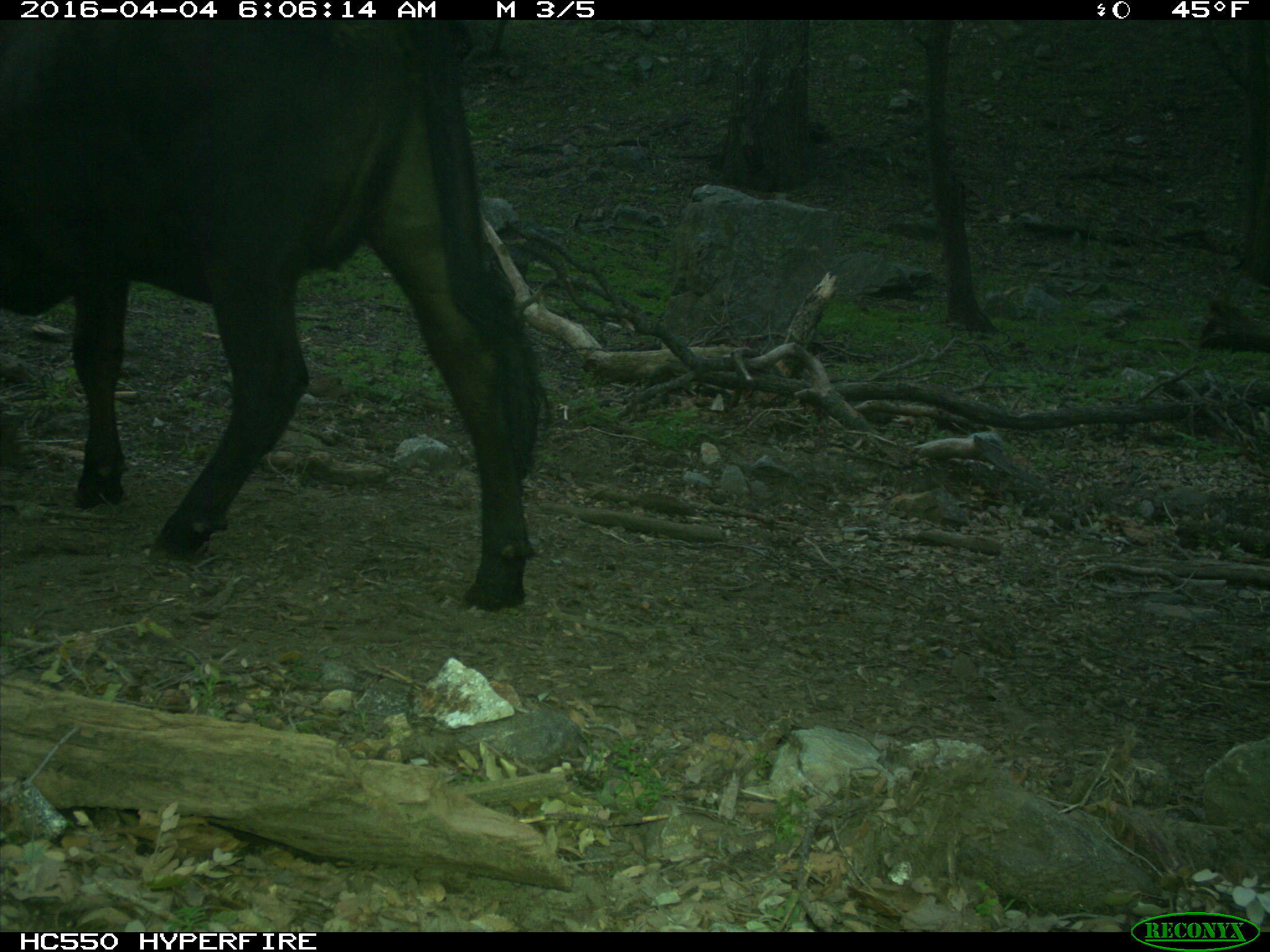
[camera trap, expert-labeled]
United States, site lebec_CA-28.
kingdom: Animalia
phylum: Chordata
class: Mammalia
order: Artiodactyla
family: Bovidae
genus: Bos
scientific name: Bos taurus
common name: domestic cow